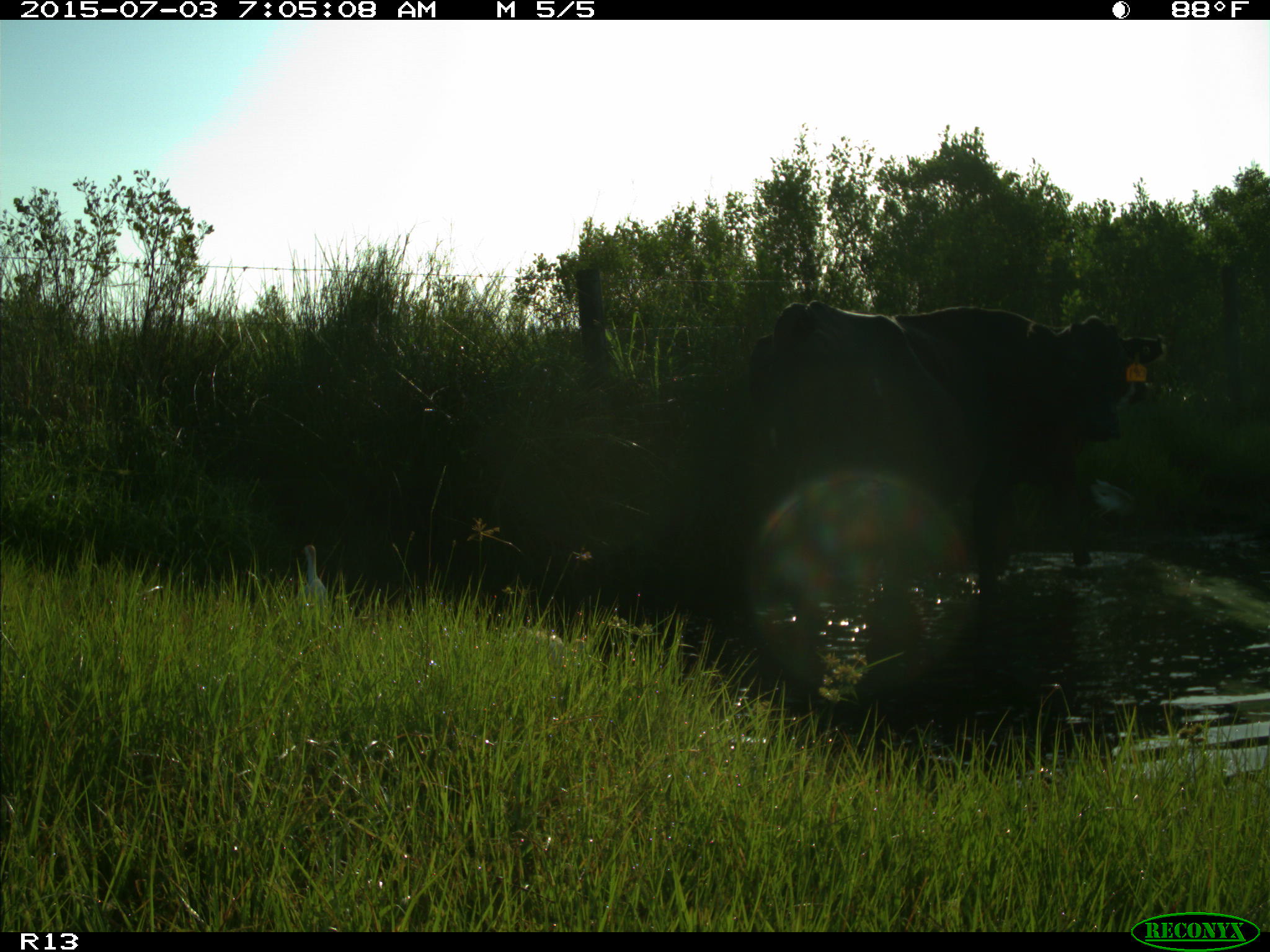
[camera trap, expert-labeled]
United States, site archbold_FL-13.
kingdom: Animalia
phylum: Chordata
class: Mammalia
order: Artiodactyla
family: Bovidae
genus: Bos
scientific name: Bos taurus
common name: domestic cow